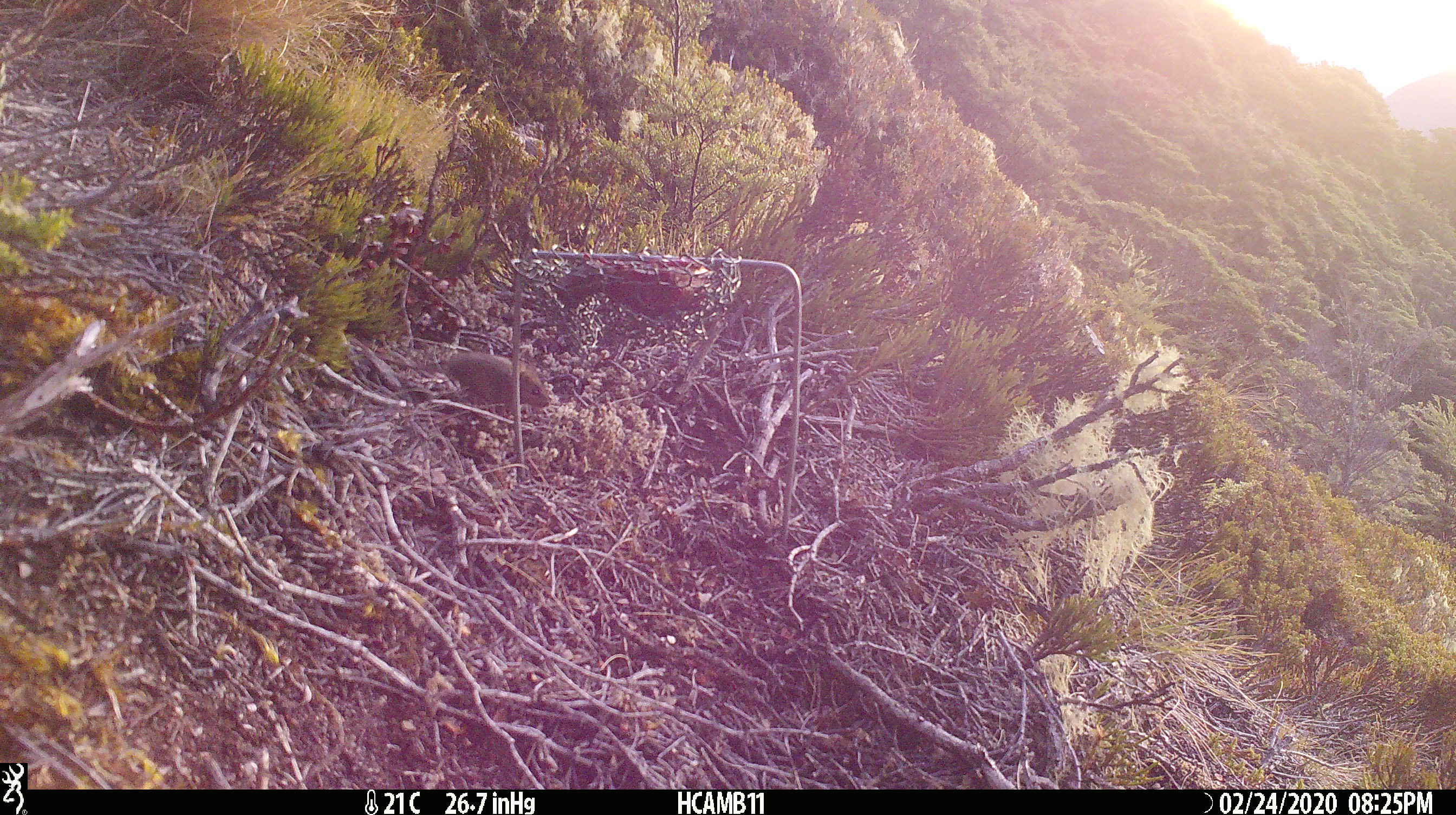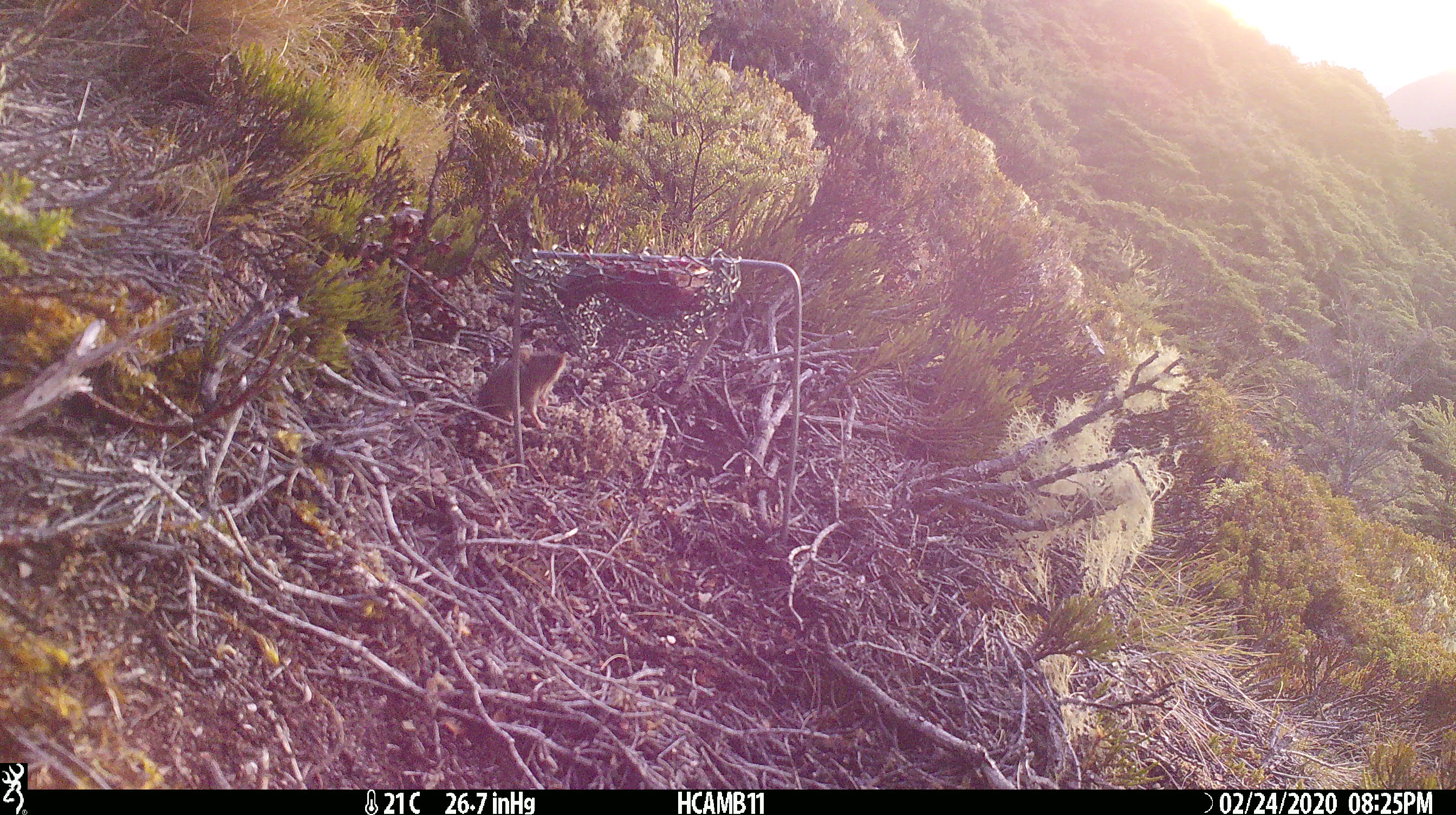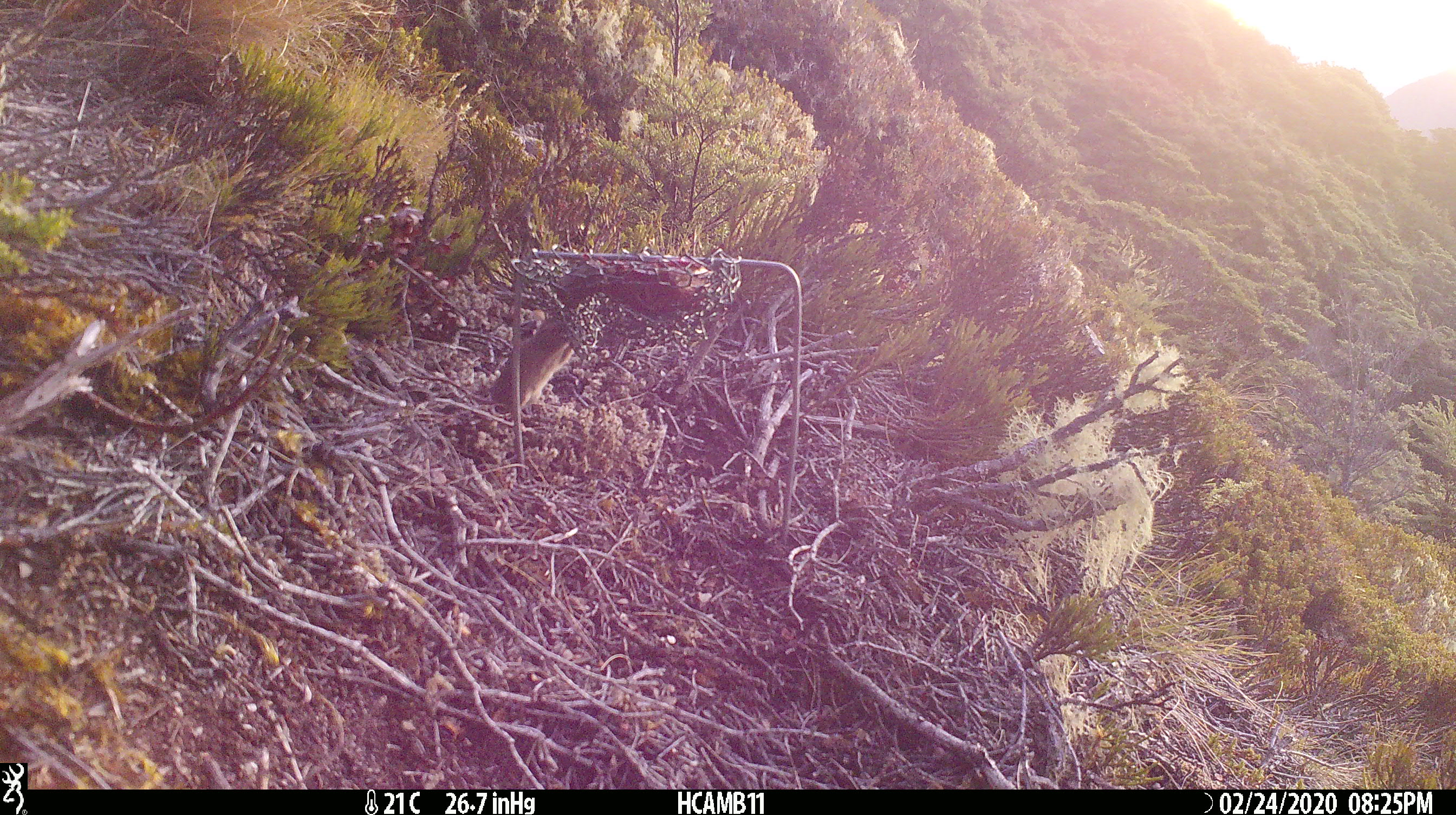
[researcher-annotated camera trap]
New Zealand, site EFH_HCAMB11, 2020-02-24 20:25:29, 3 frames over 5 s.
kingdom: Animalia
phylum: Chordata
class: Mammalia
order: Rodentia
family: Muridae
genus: Mus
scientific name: Mus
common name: mouse